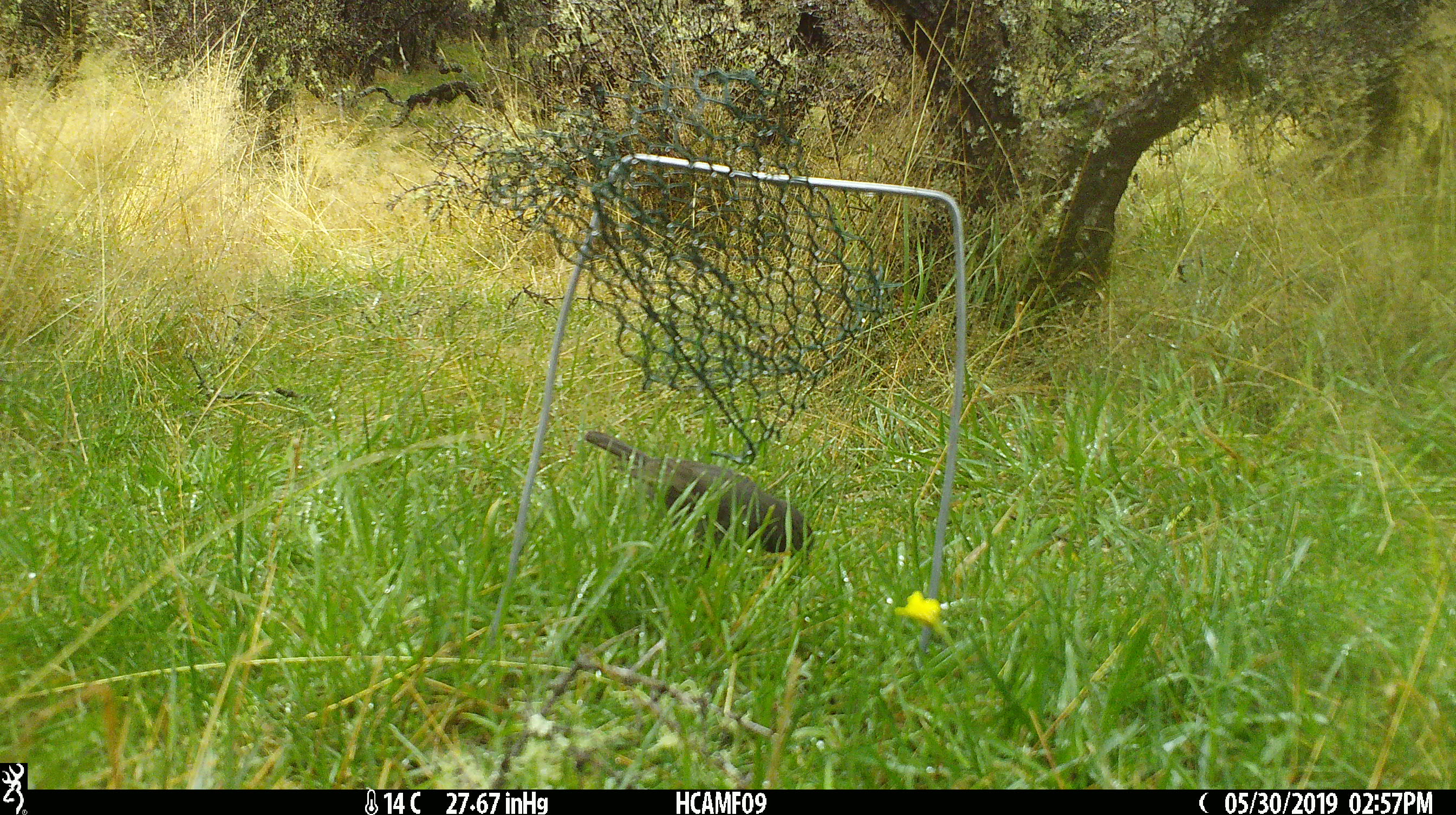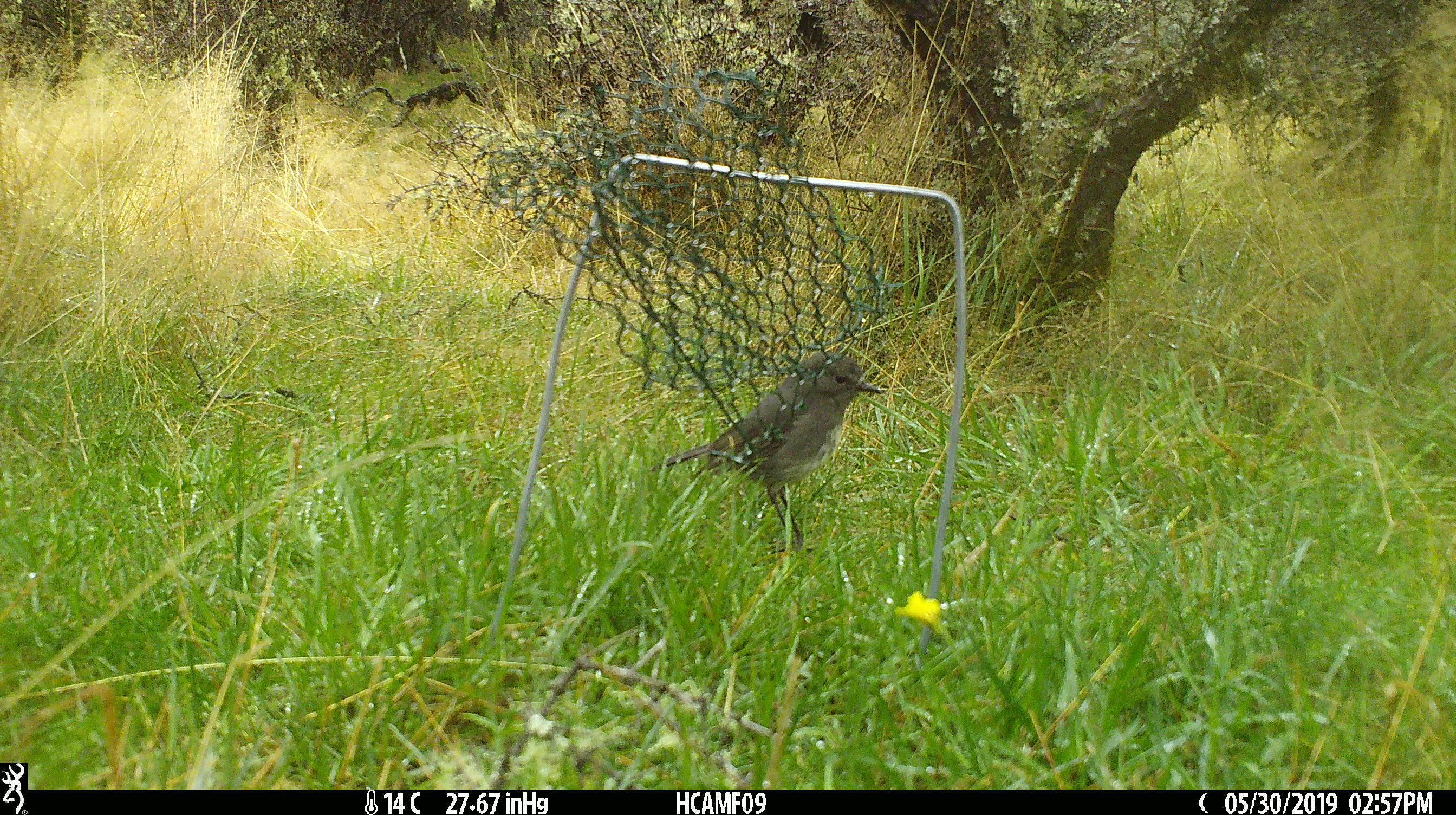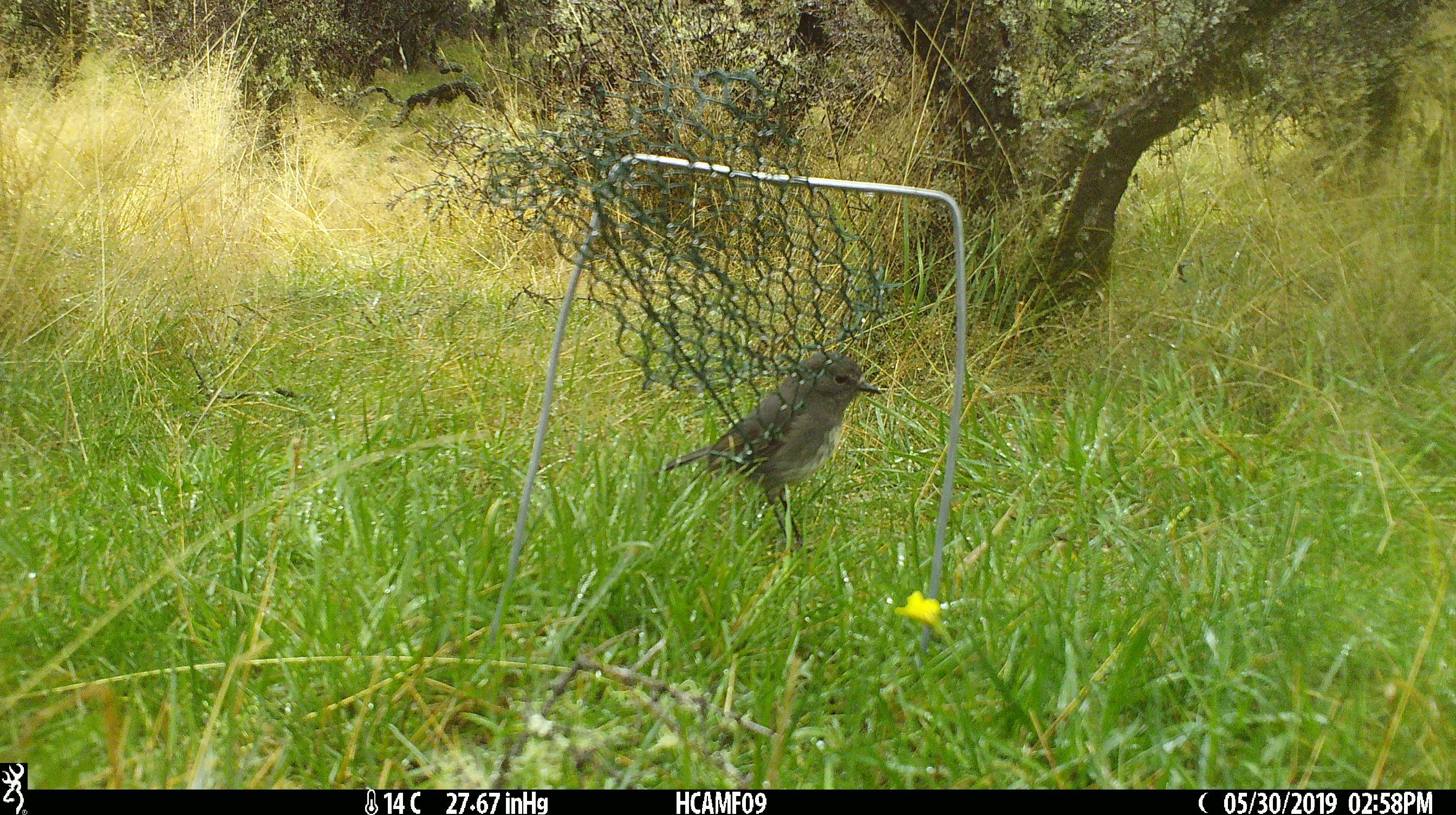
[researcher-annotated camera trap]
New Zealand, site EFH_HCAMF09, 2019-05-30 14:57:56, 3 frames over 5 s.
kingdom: Animalia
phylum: Chordata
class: Aves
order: Passeriformes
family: Petroicidae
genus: Petroica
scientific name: Petroica australis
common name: new zealand robin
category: robin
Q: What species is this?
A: Robin (new zealand robin) (Petroica australis).